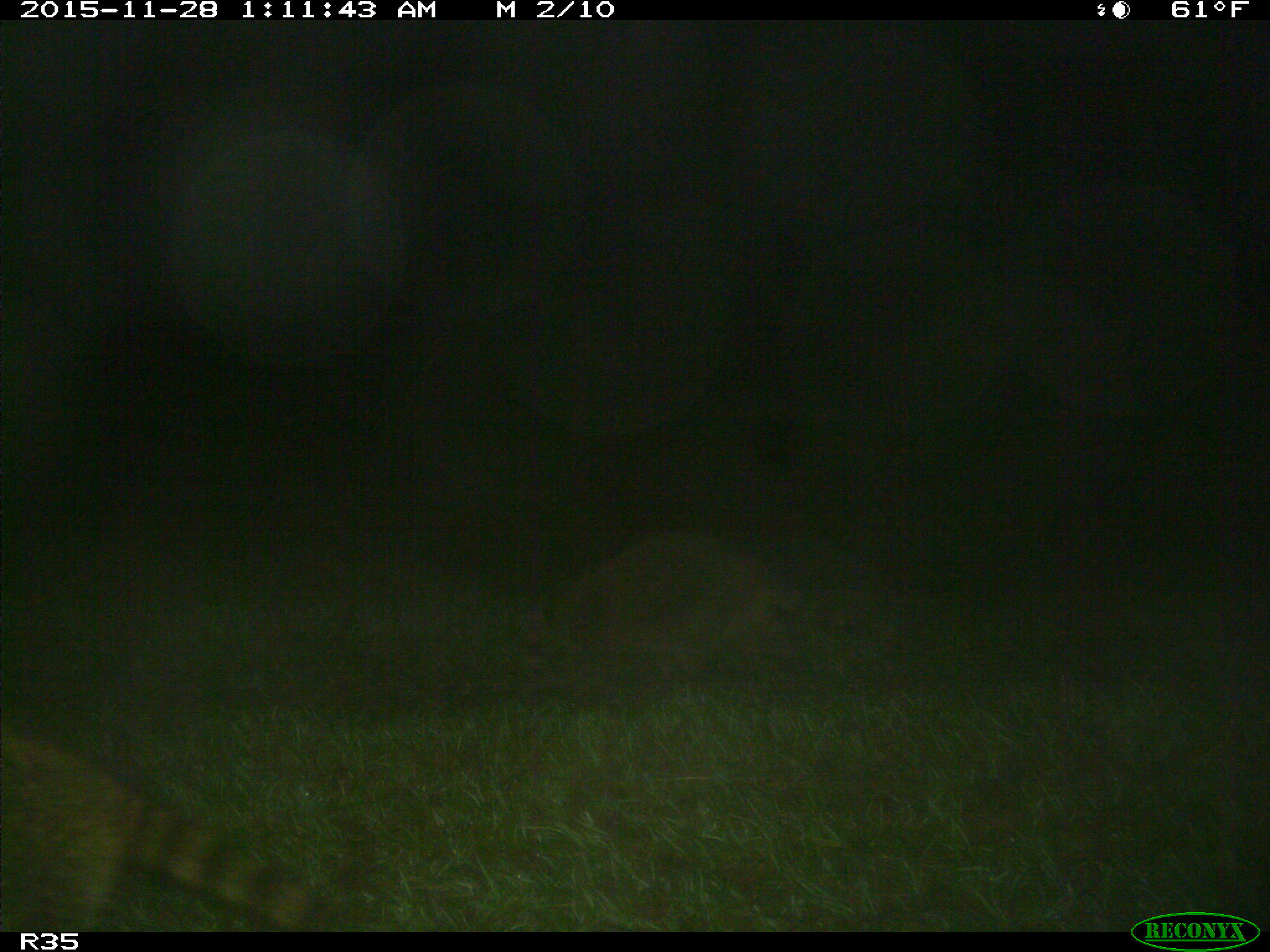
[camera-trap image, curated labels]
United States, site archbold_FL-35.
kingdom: Animalia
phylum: Chordata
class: Mammalia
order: Carnivora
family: Procyonidae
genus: Procyon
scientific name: Procyon lotor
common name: common raccoon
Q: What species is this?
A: Procyon lotor (common raccoon).